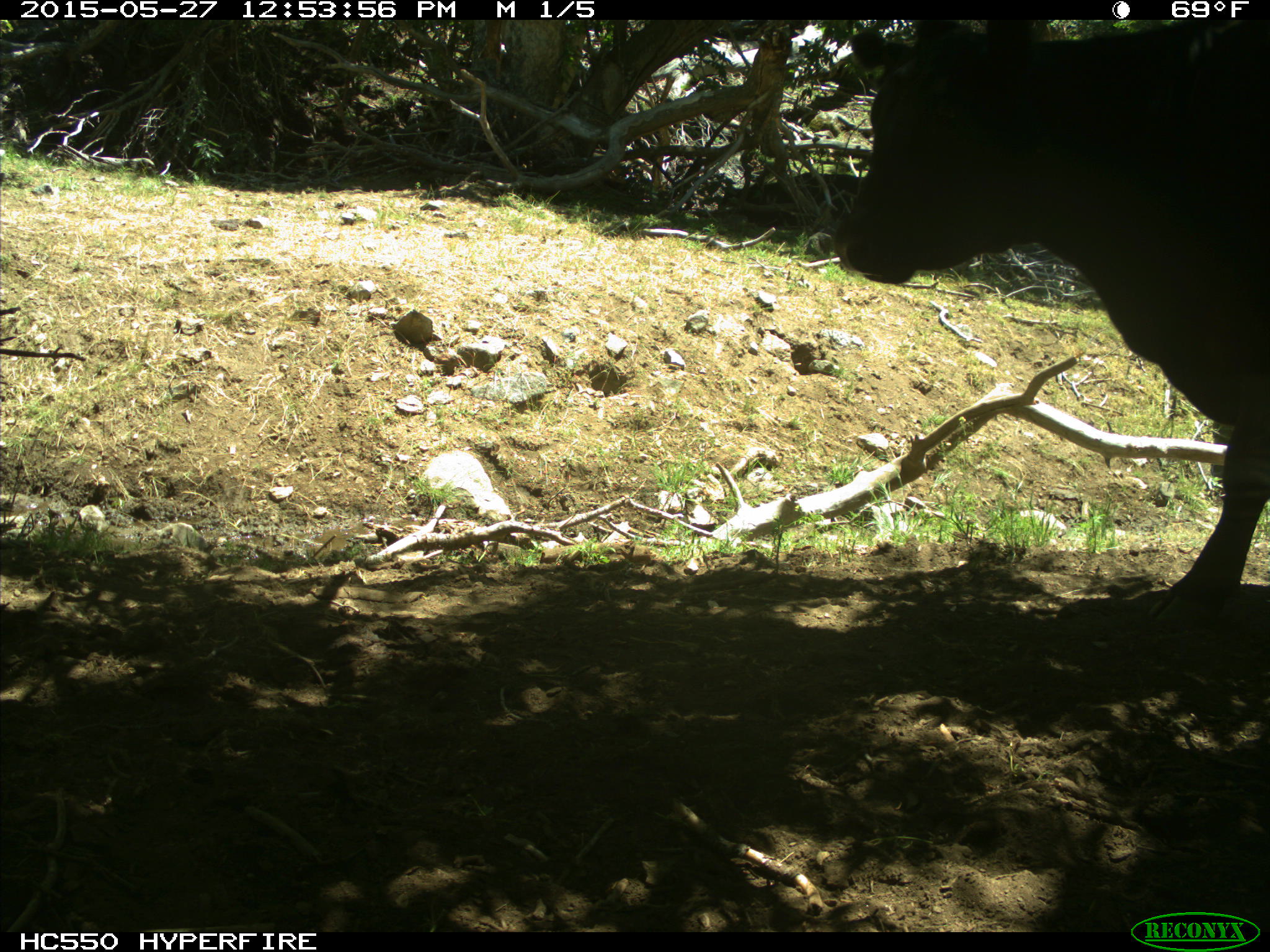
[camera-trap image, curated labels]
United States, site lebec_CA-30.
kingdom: Animalia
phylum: Chordata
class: Mammalia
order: Artiodactyla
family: Bovidae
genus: Bos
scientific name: Bos taurus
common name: domestic cow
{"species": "Bos taurus (domestic cow)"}